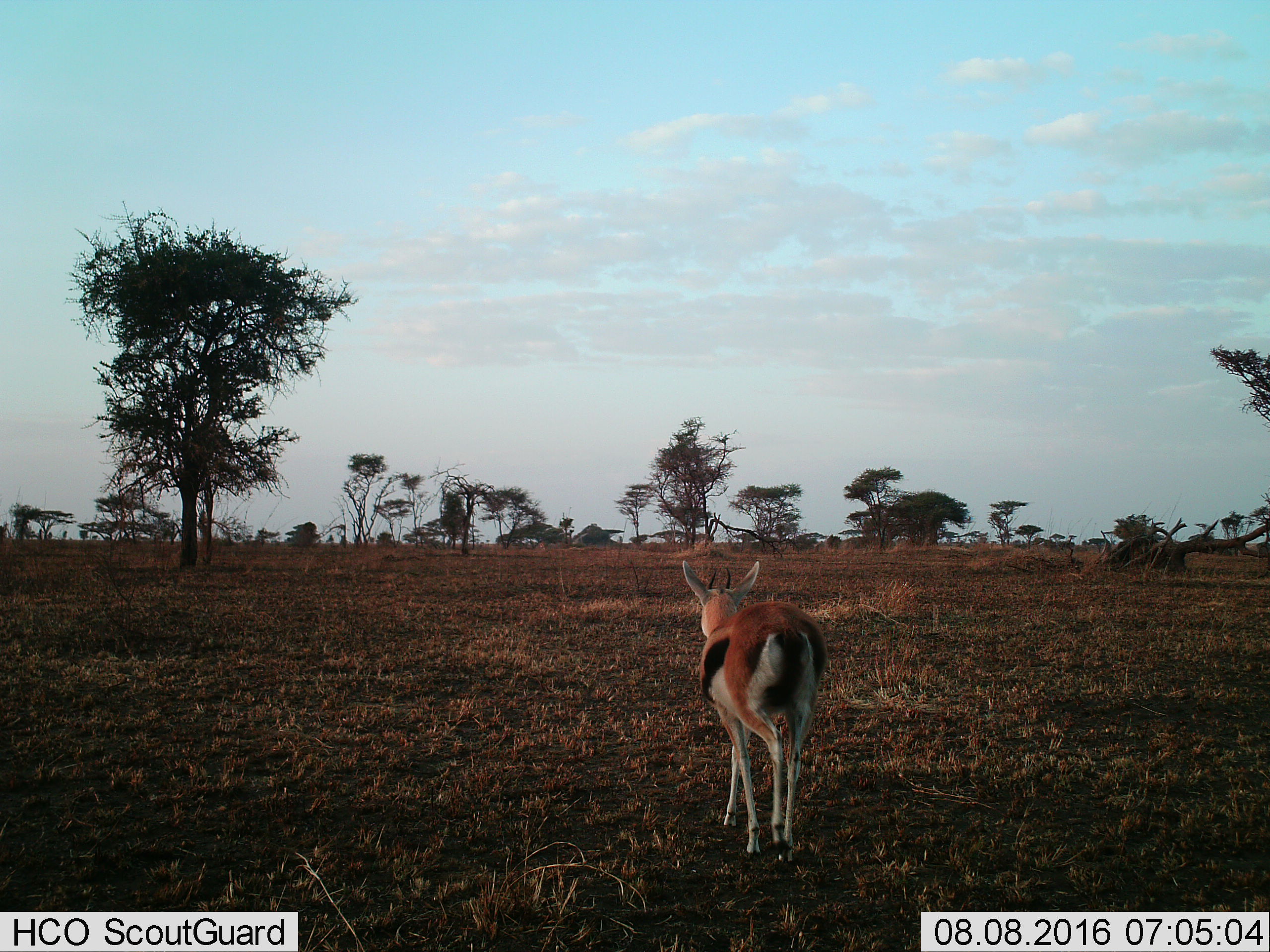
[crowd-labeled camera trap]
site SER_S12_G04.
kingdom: Animalia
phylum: Chordata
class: Mammalia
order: Artiodactyla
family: Bovidae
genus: Eudorcas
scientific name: Eudorcas thomsonii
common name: thomson's gazelle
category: gazellethomsons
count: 1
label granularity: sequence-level